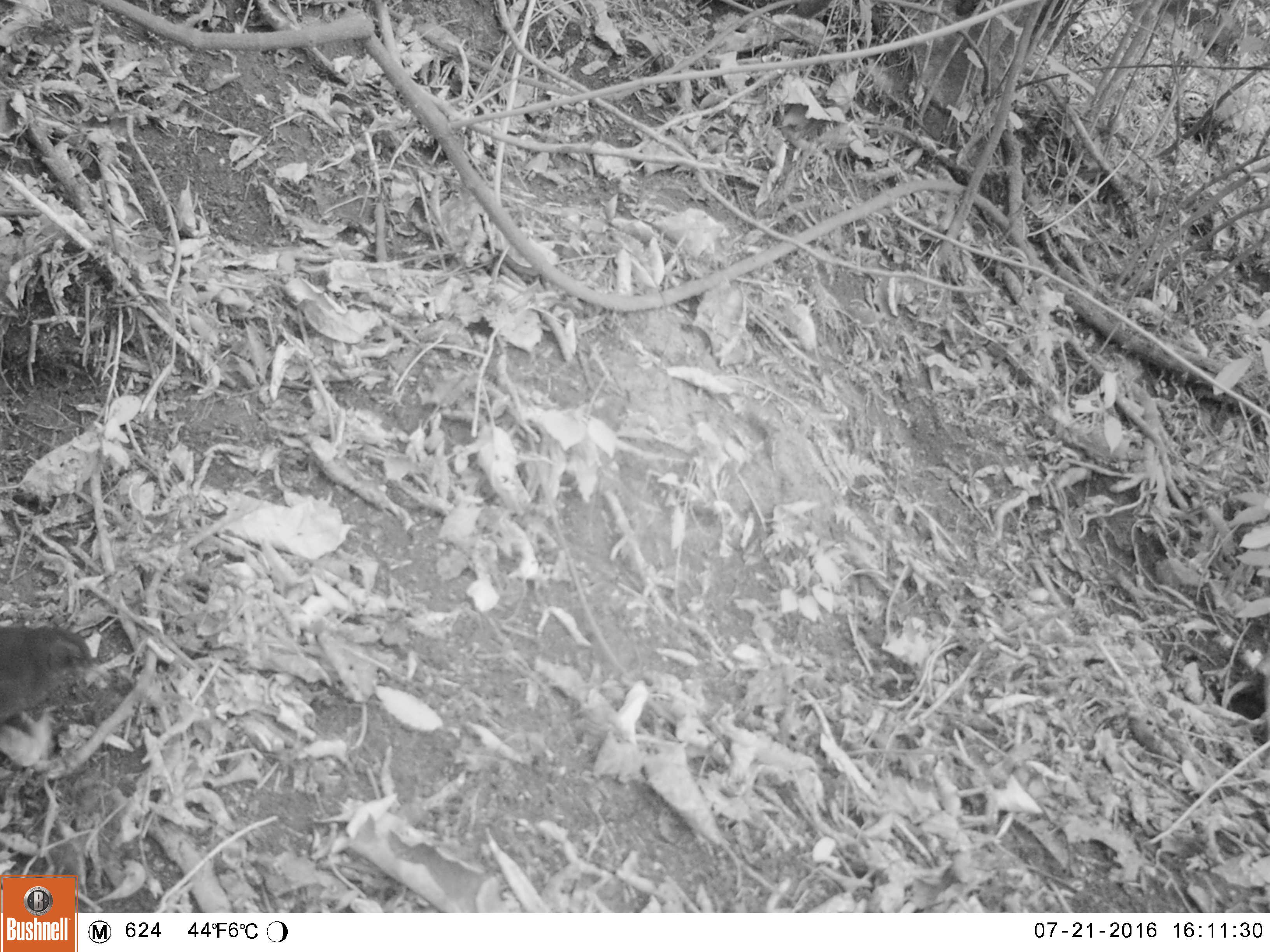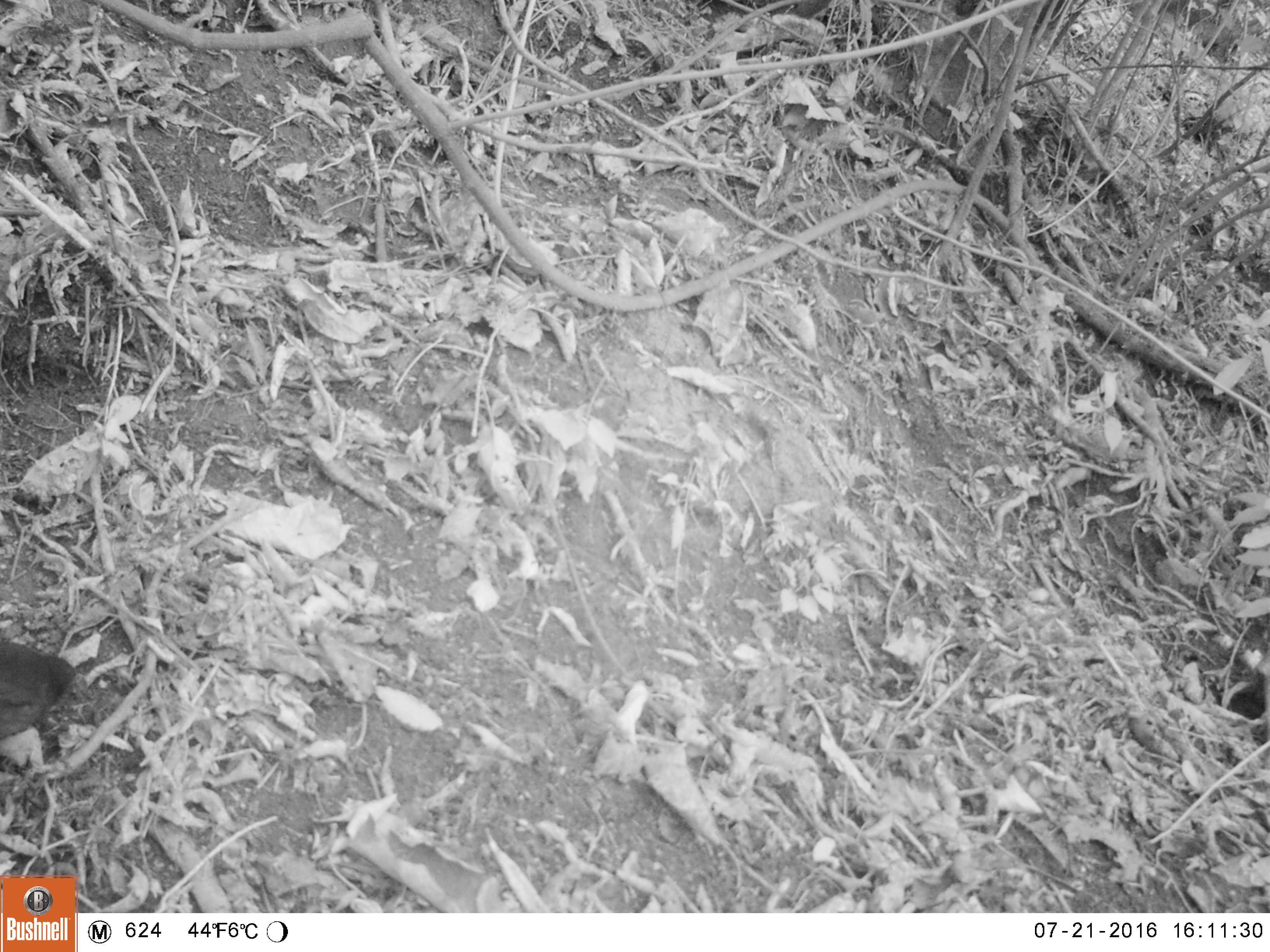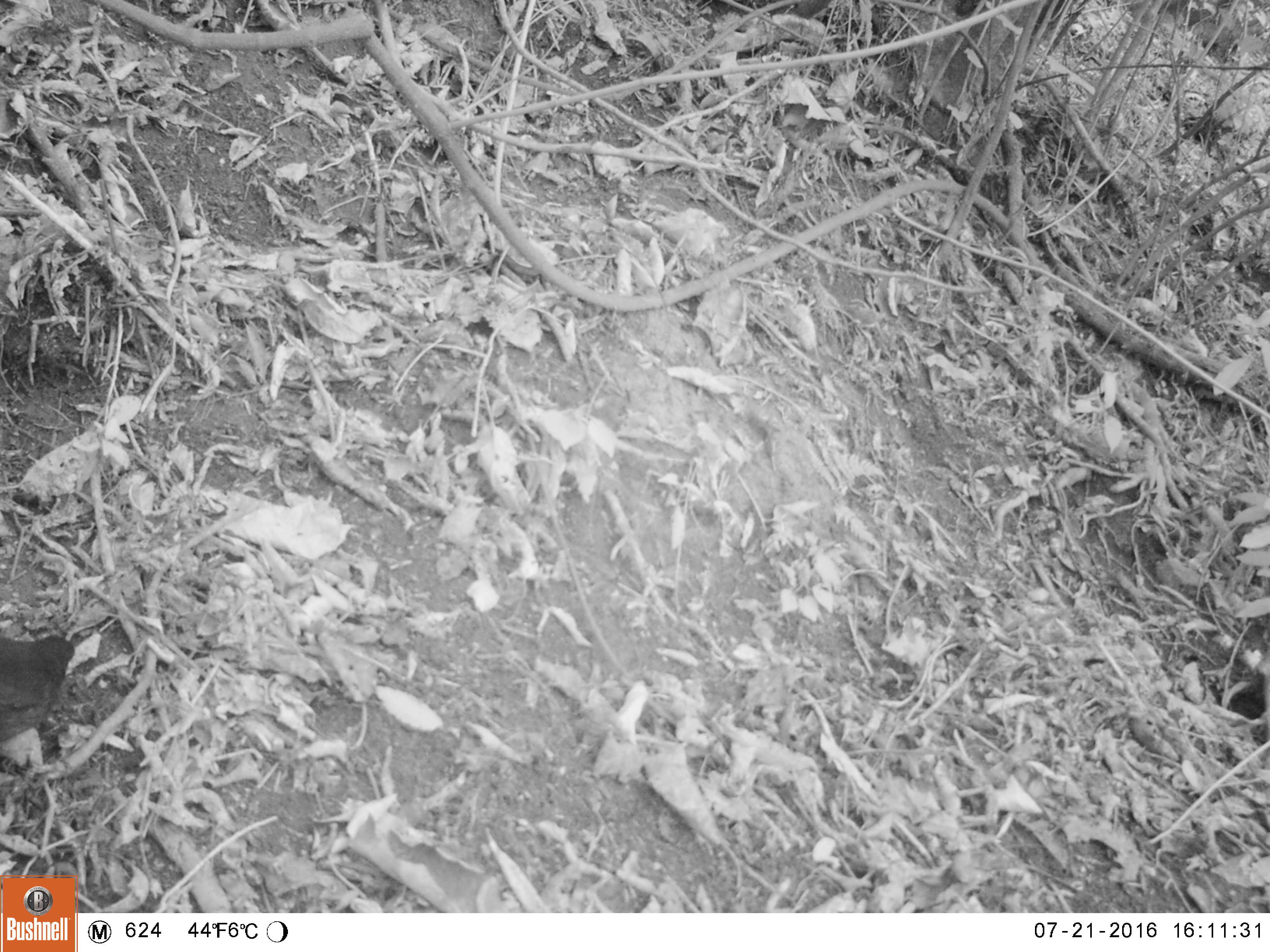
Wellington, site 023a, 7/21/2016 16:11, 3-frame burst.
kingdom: Animalia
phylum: Chordata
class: Aves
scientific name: Aves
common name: bird